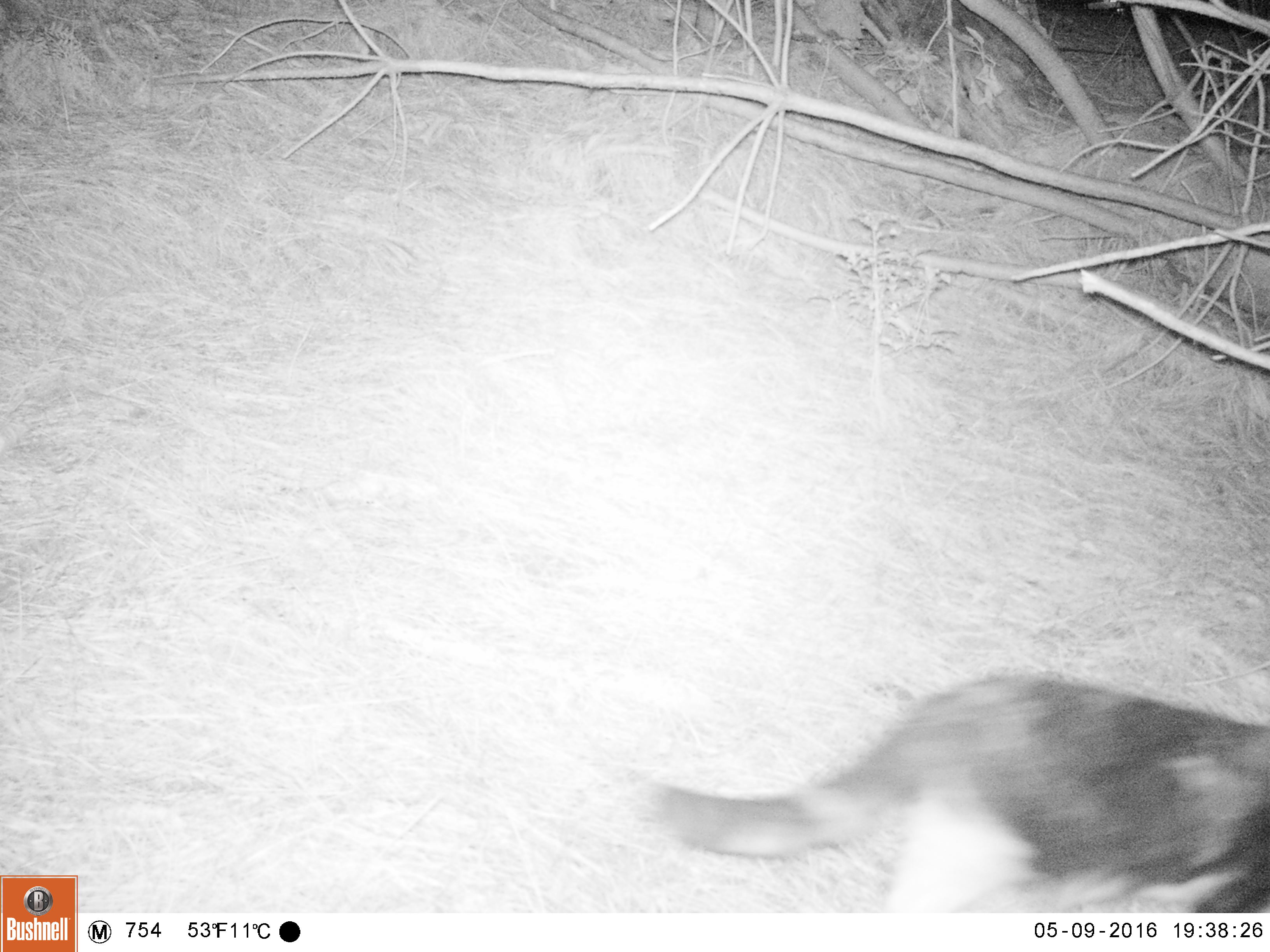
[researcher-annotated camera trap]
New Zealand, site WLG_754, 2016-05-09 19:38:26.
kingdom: Animalia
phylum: Chordata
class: Mammalia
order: Carnivora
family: Felidae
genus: Felis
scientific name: Felis catus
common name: domestic cat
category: cat